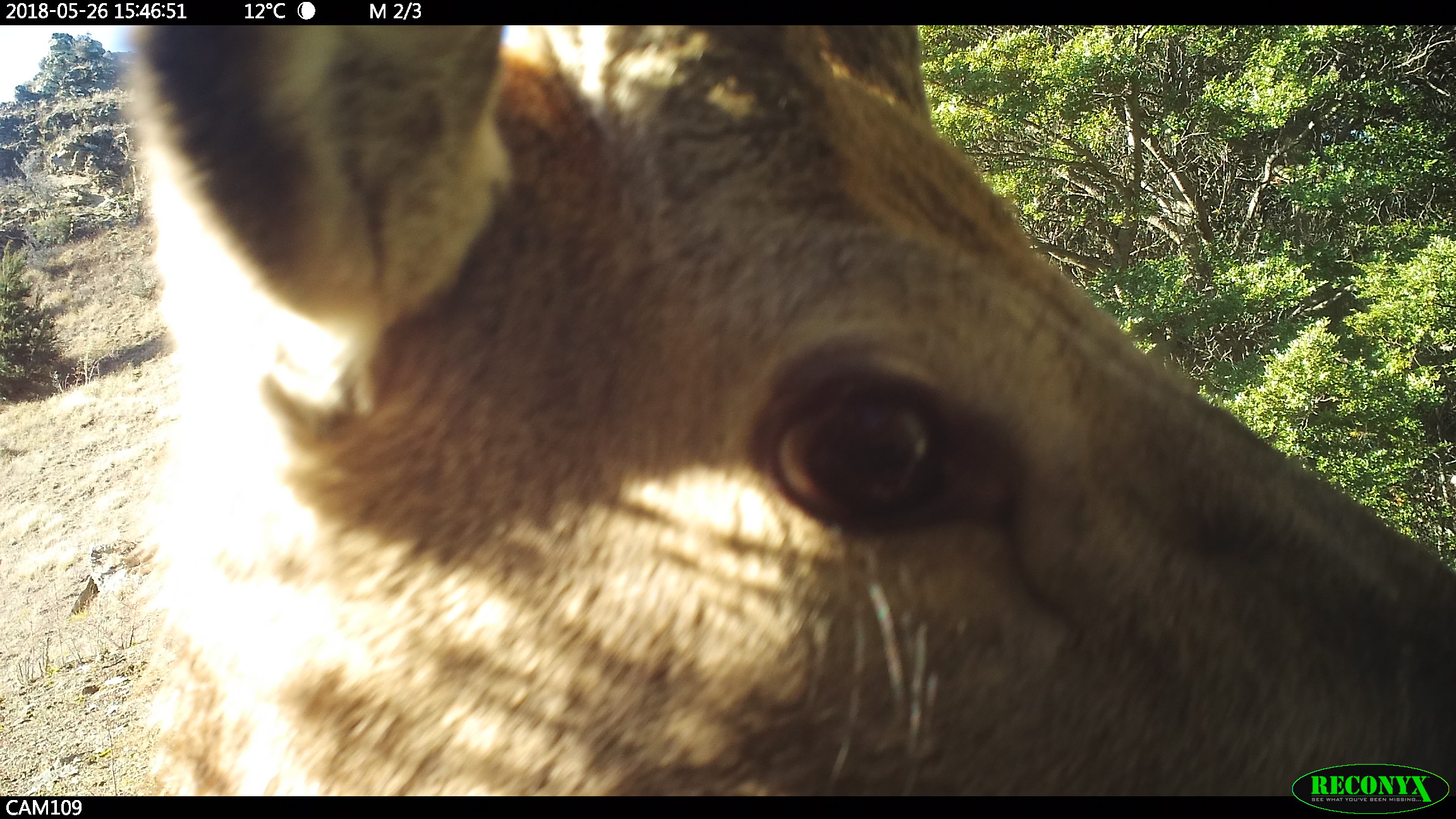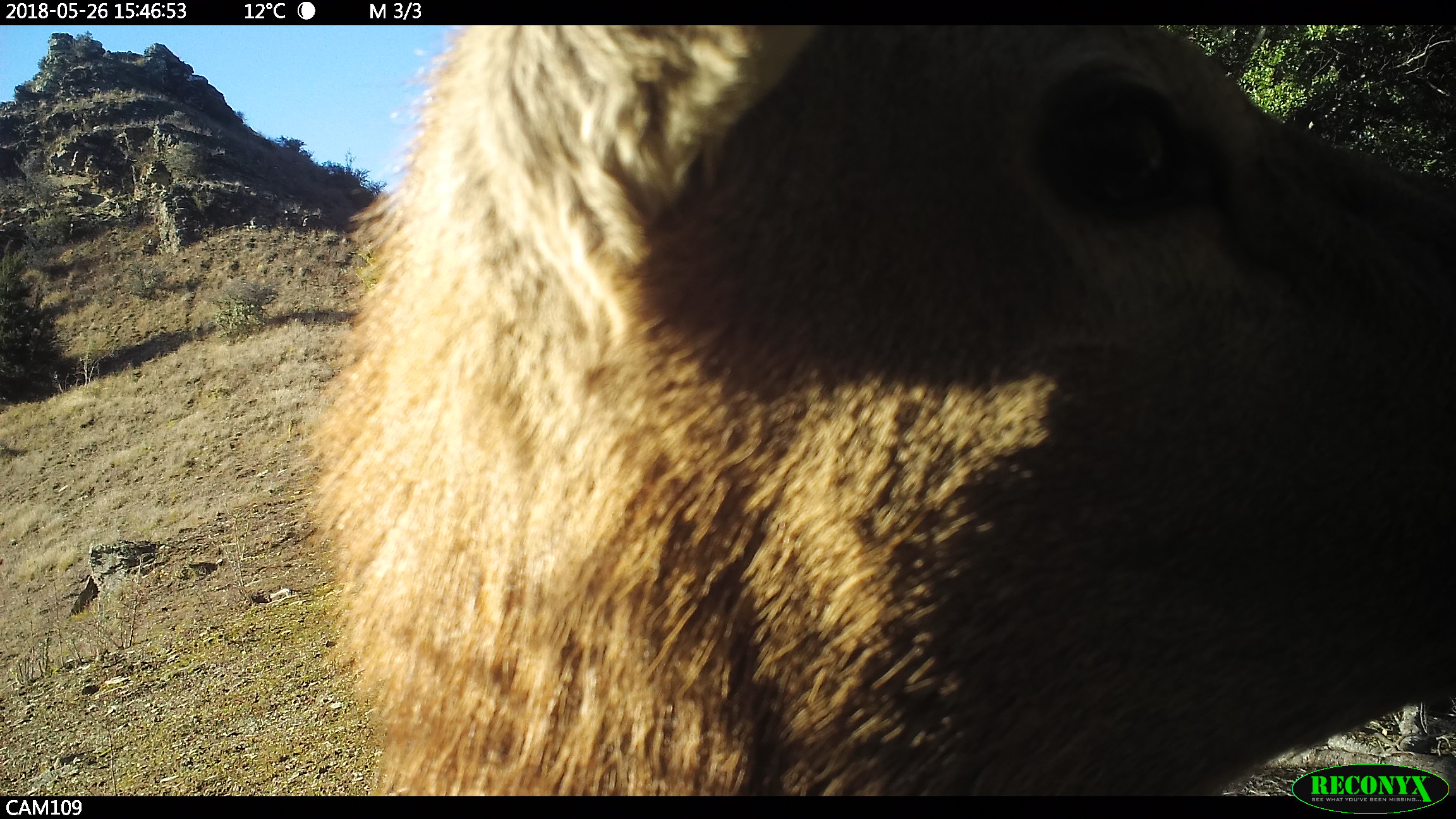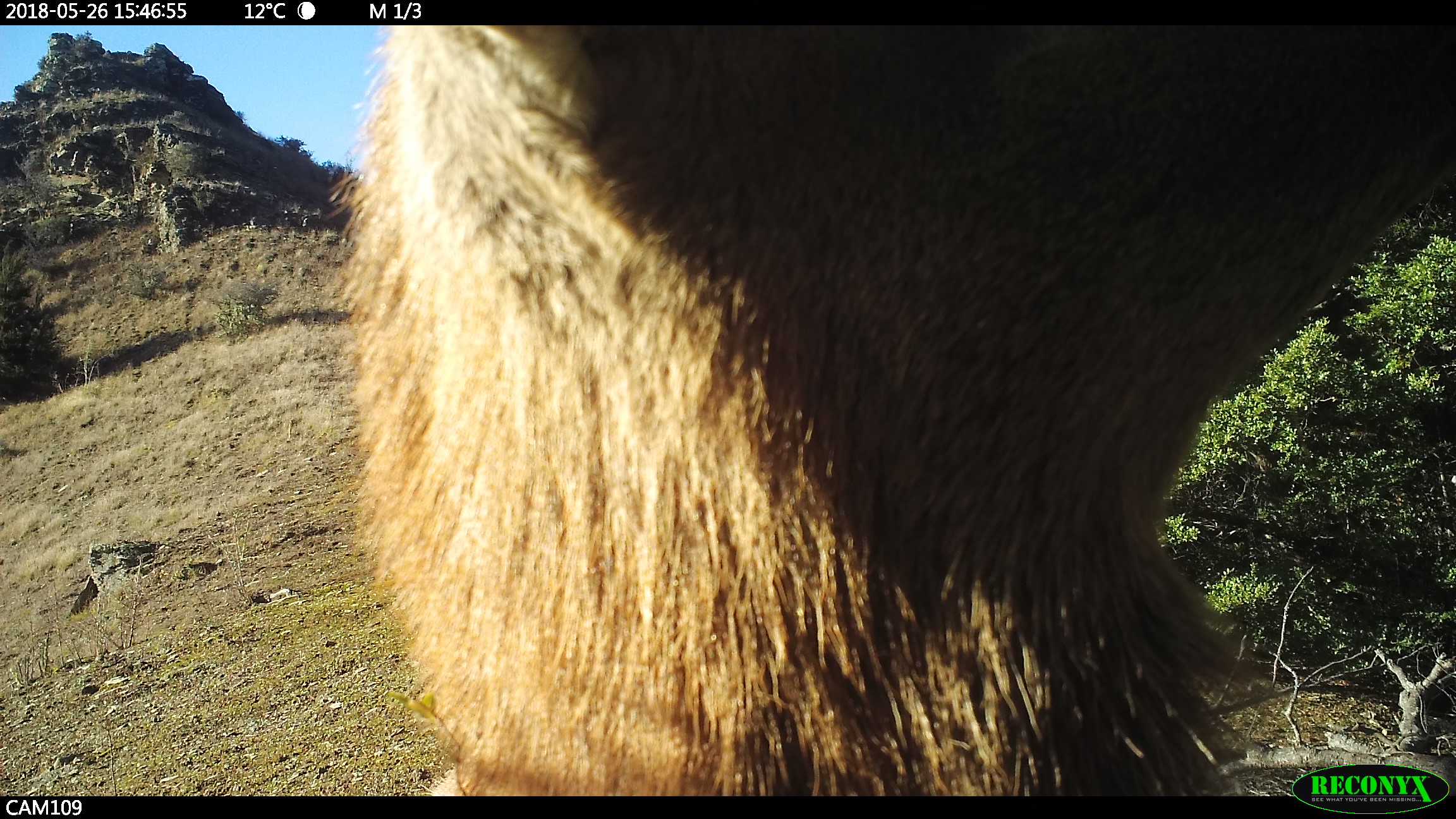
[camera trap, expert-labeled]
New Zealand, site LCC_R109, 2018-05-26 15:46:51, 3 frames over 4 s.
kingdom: Animalia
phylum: Chordata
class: Mammalia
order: Artiodactyla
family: Cervidae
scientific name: Cervidae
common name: deer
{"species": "deer (Cervidae)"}